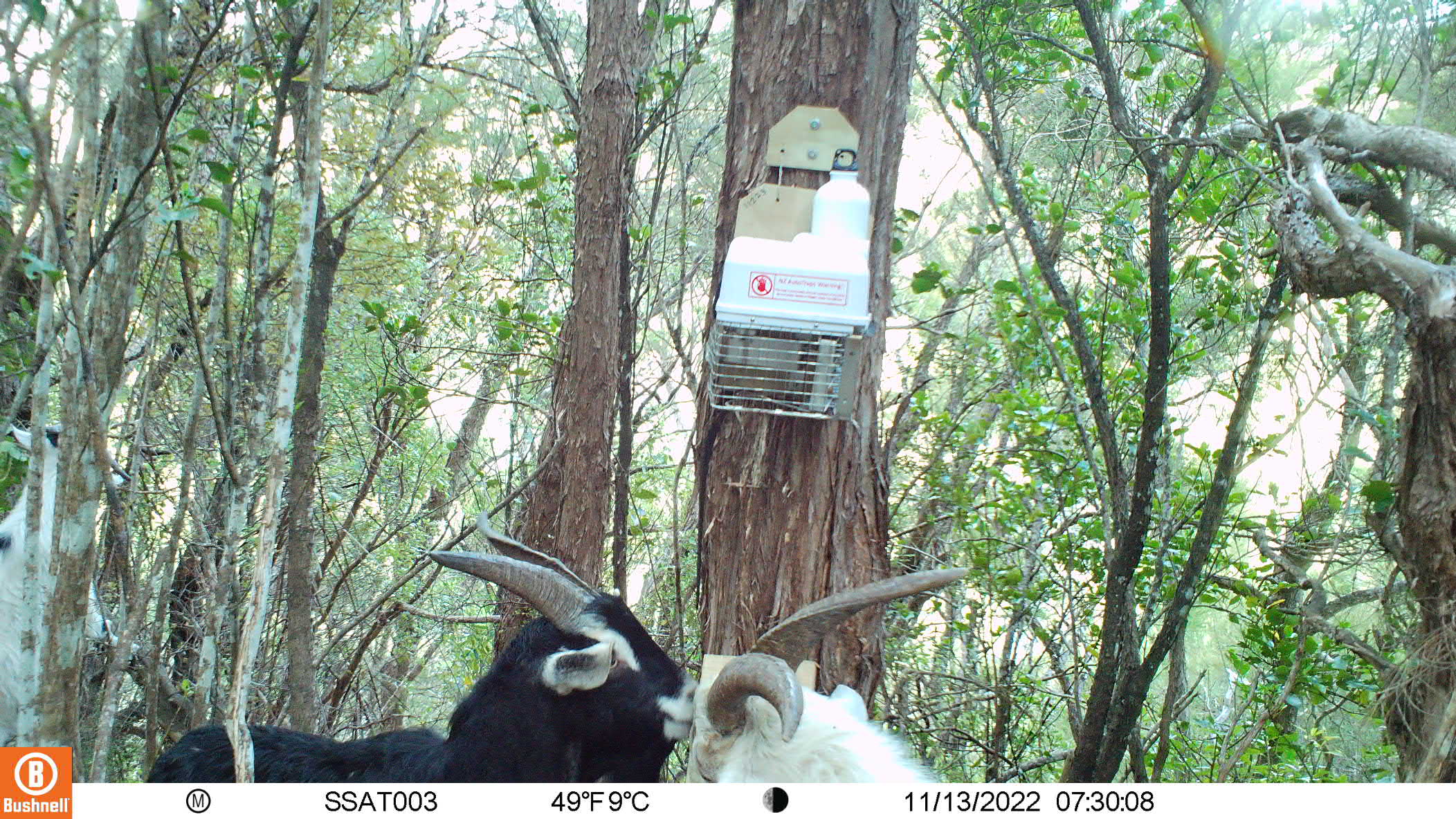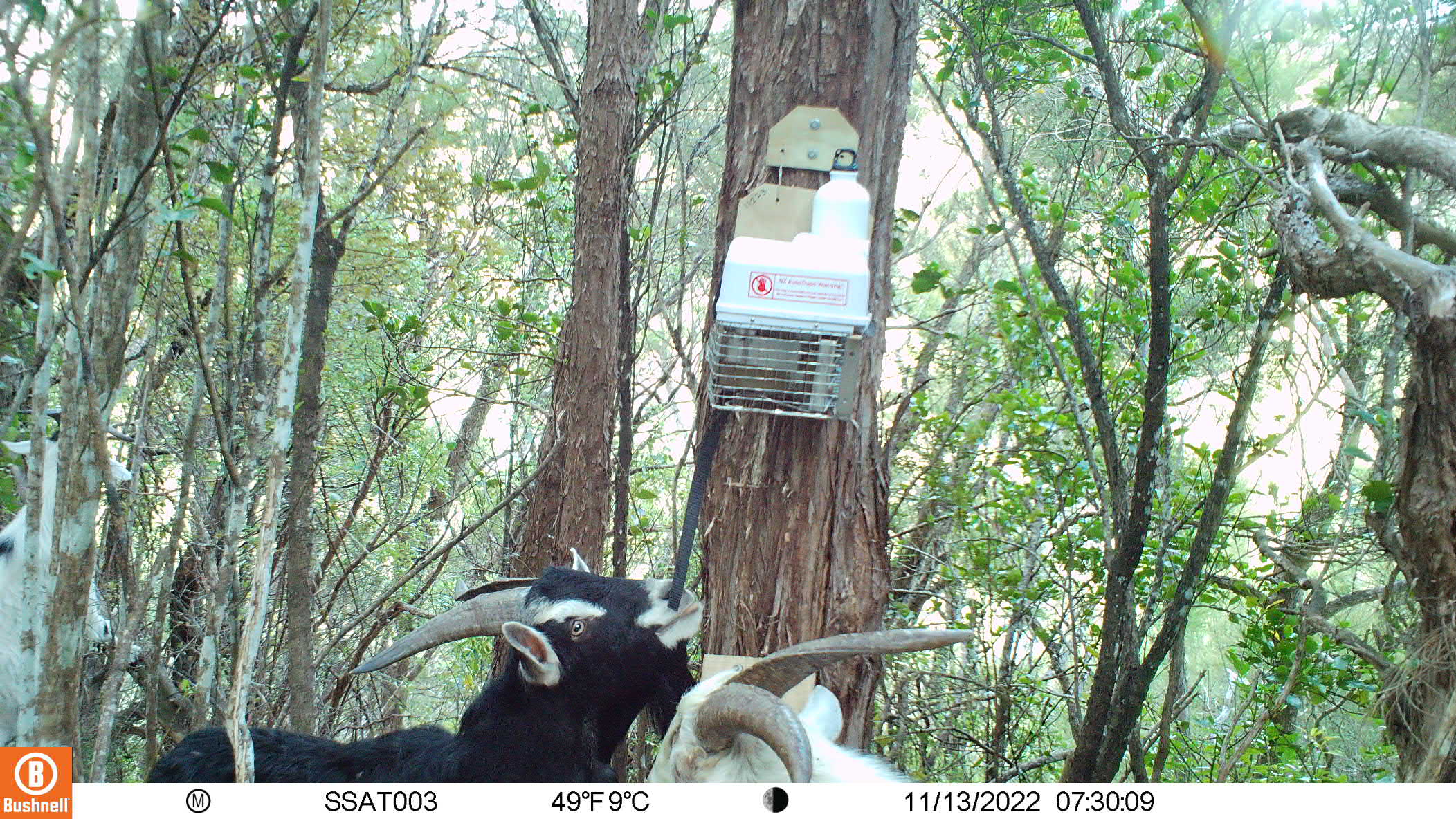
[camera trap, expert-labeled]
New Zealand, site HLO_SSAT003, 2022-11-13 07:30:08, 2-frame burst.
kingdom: Animalia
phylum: Chordata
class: Mammalia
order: Artiodactyla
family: Bovidae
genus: Capra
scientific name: Capra hircus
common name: goat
Goat (Capra hircus).